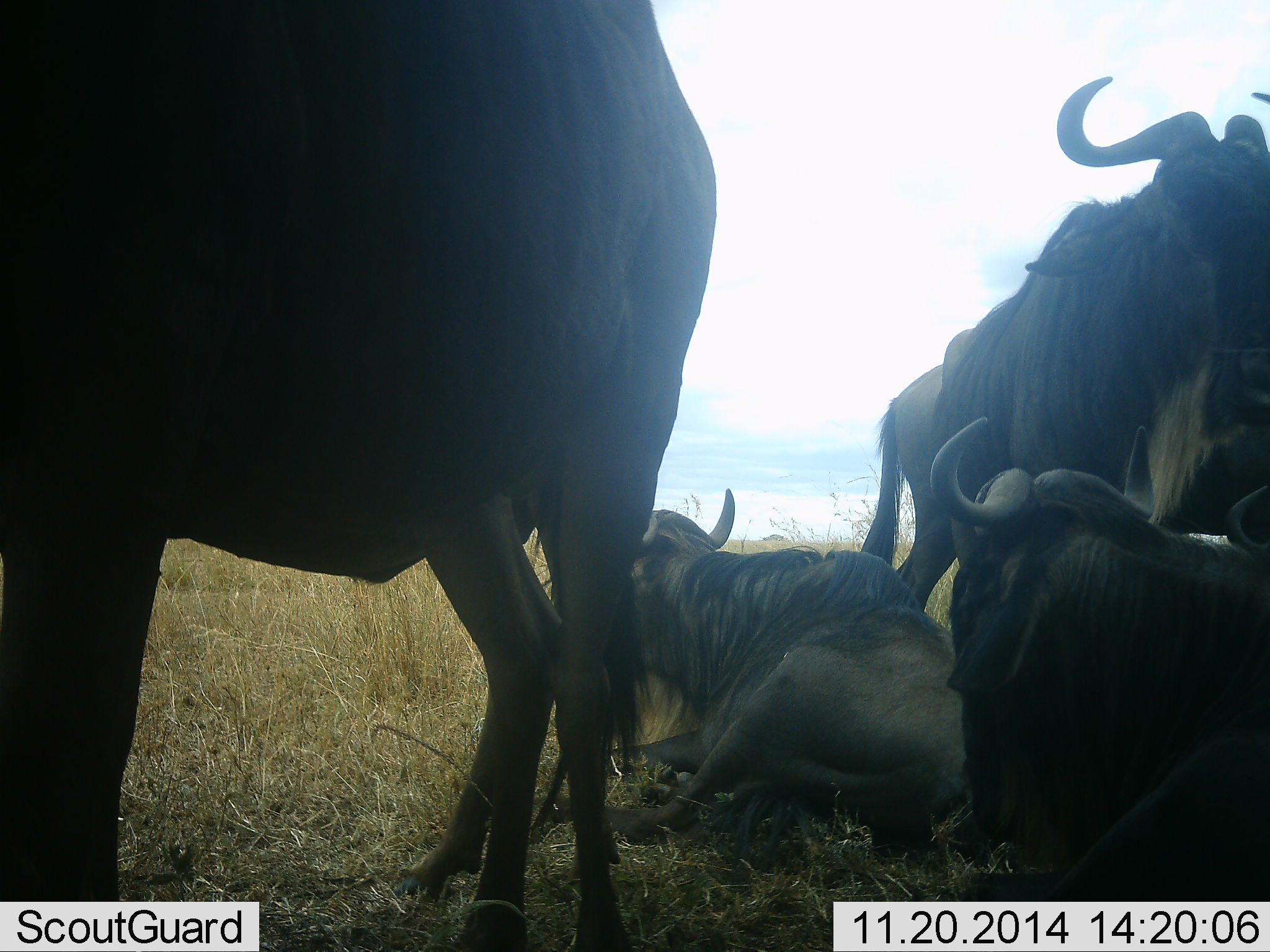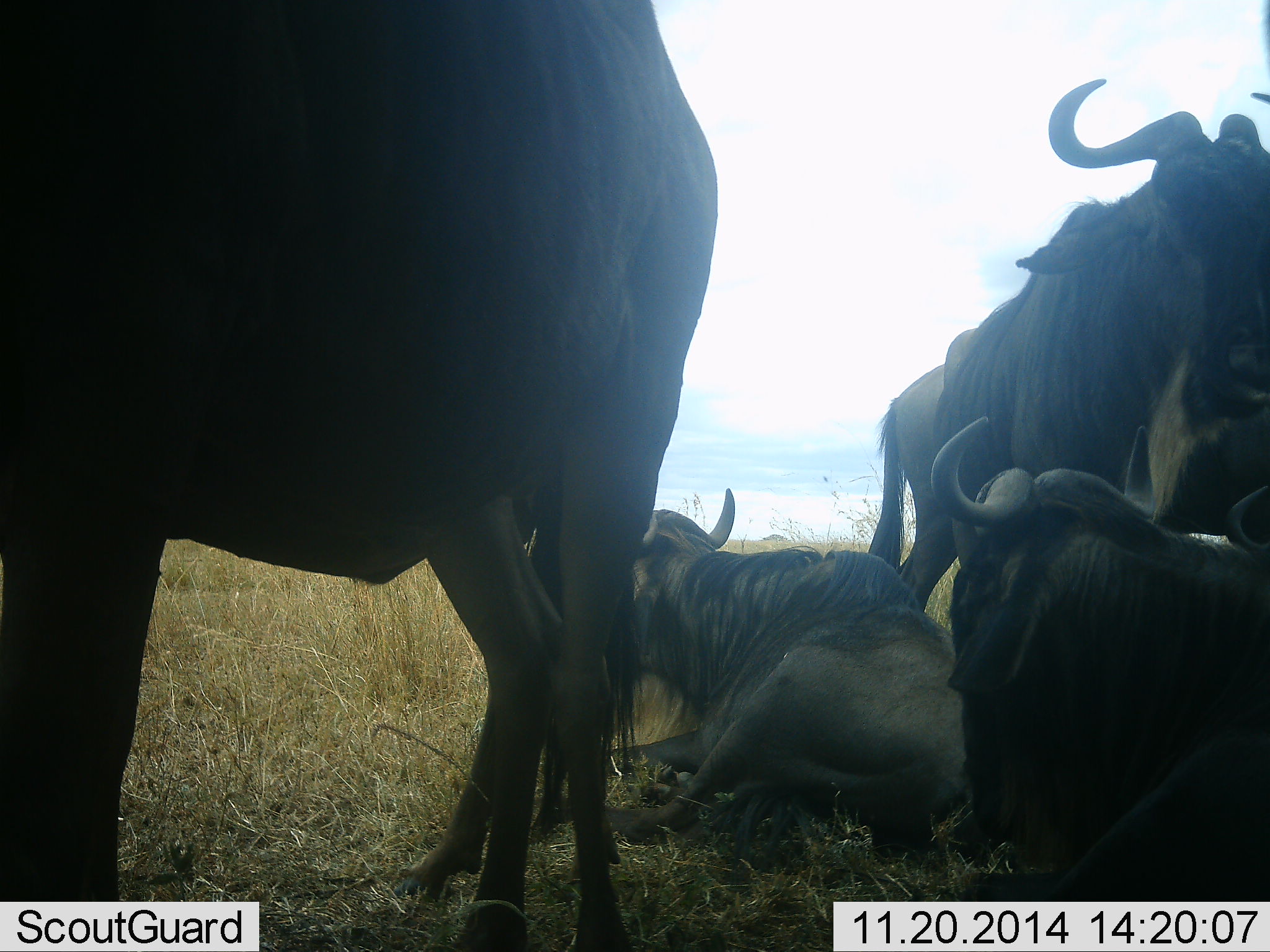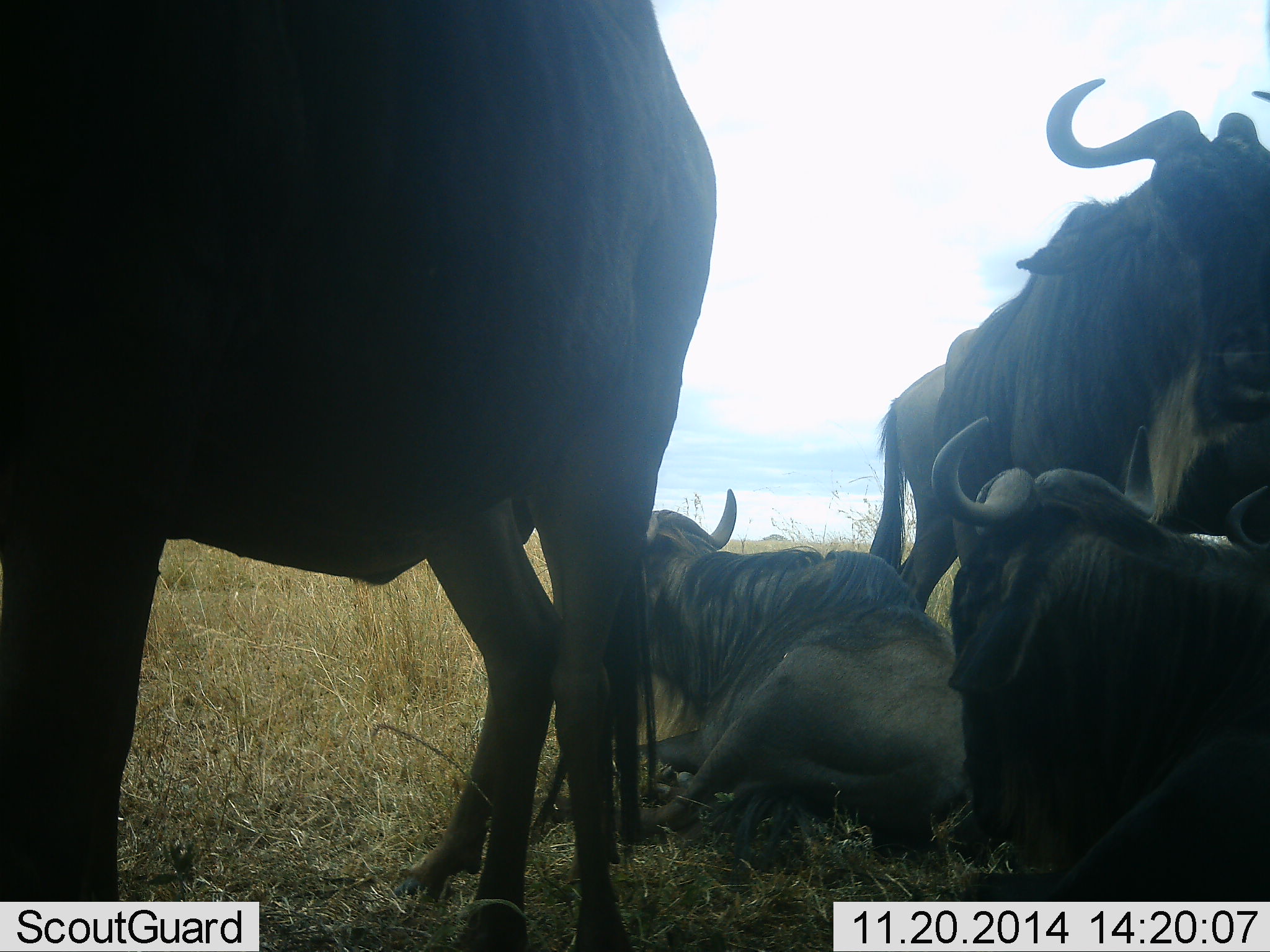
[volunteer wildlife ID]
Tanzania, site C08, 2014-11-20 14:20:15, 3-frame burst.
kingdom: Animalia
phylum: Chordata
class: Mammalia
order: Artiodactyla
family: Bovidae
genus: Connochaetes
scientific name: Connochaetes taurinus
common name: blue wildebeest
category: wildebeest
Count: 5.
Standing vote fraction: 80%.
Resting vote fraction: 90%.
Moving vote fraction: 0%.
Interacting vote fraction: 0%.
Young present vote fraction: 0%.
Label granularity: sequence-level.